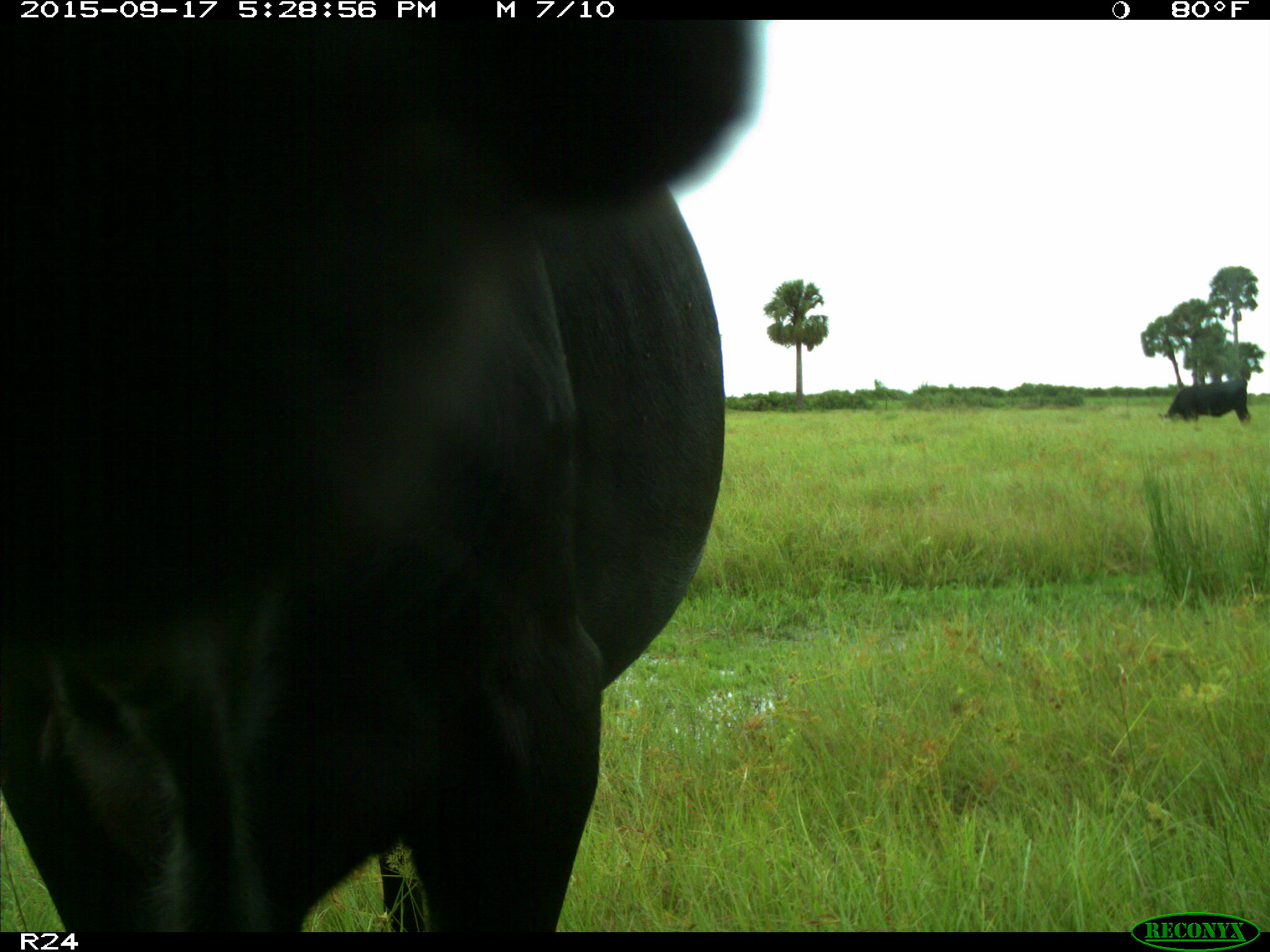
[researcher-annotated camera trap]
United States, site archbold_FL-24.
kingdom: Animalia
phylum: Chordata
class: Mammalia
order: Artiodactyla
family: Bovidae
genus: Bos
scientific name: Bos taurus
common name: domestic cow